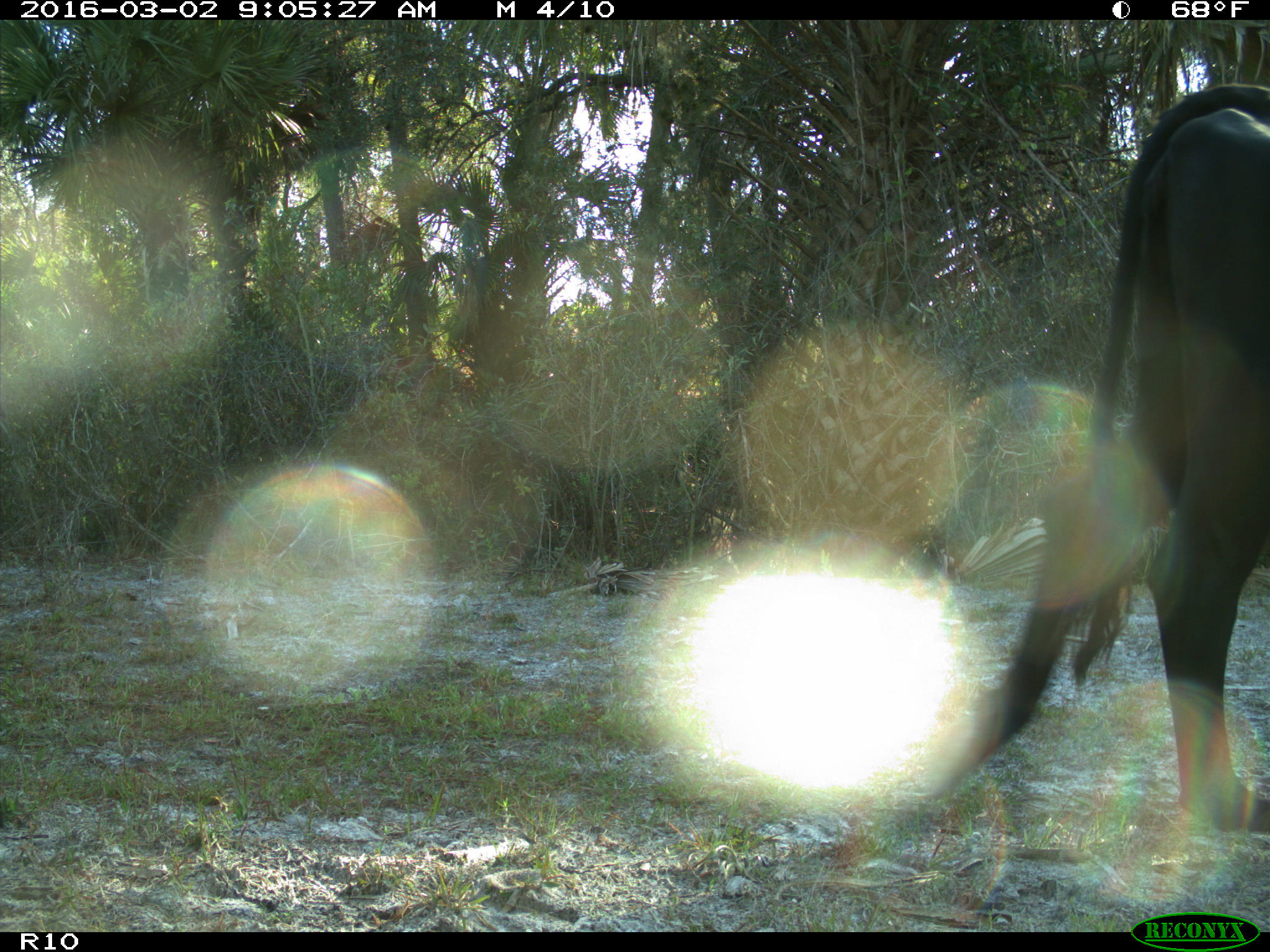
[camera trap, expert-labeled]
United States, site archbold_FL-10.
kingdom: Animalia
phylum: Chordata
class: Mammalia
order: Artiodactyla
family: Bovidae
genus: Bos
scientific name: Bos taurus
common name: domestic cow